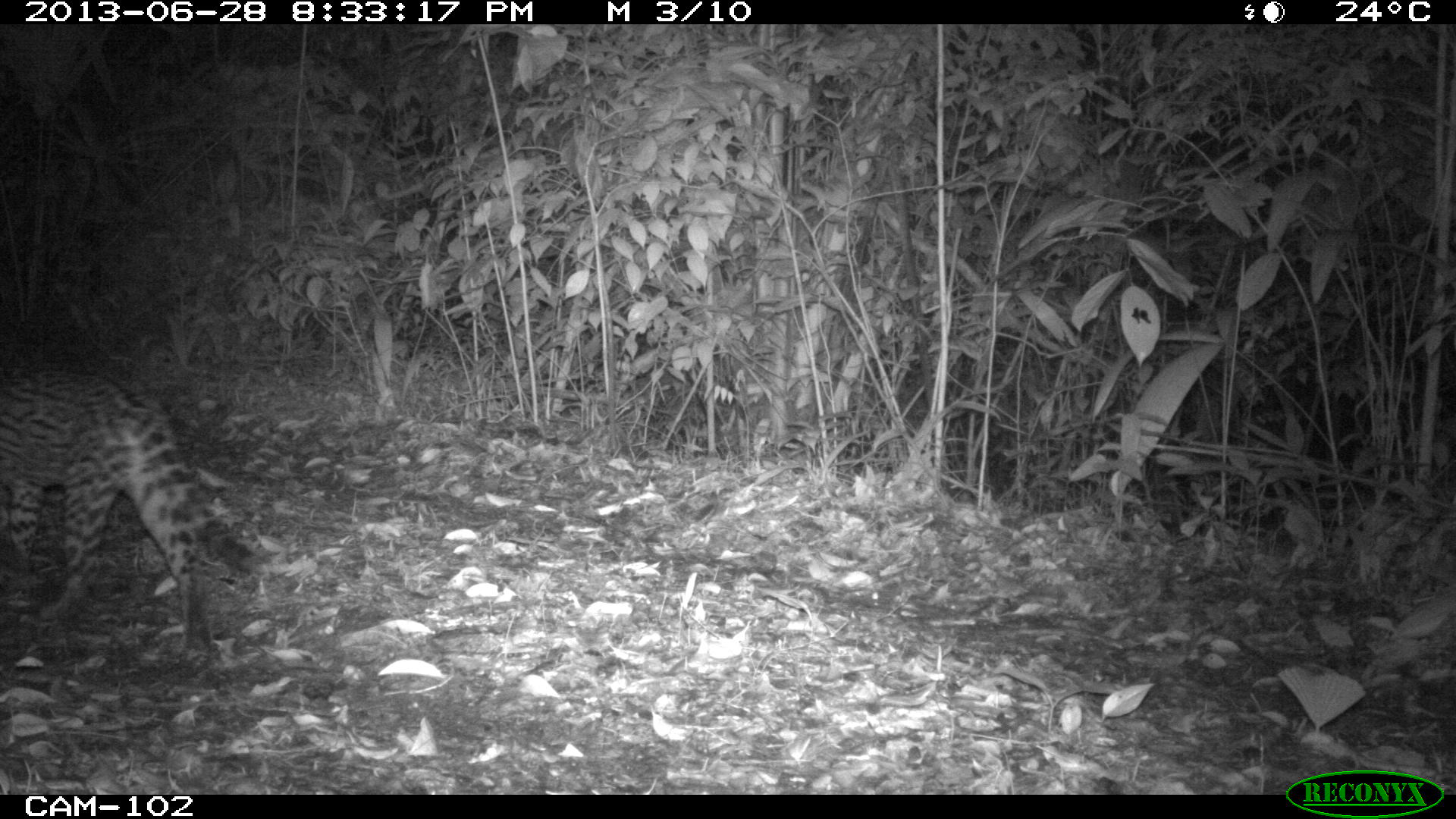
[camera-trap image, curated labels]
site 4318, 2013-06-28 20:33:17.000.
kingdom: Animalia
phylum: Chordata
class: Mammalia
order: Carnivora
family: Felidae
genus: Leopardus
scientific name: Leopardus pardalis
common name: ocelot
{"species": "Leopardus pardalis (ocelot)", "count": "1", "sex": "female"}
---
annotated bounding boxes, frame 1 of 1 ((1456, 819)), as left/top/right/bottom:
leopardus pardalis: 0/364/259/667